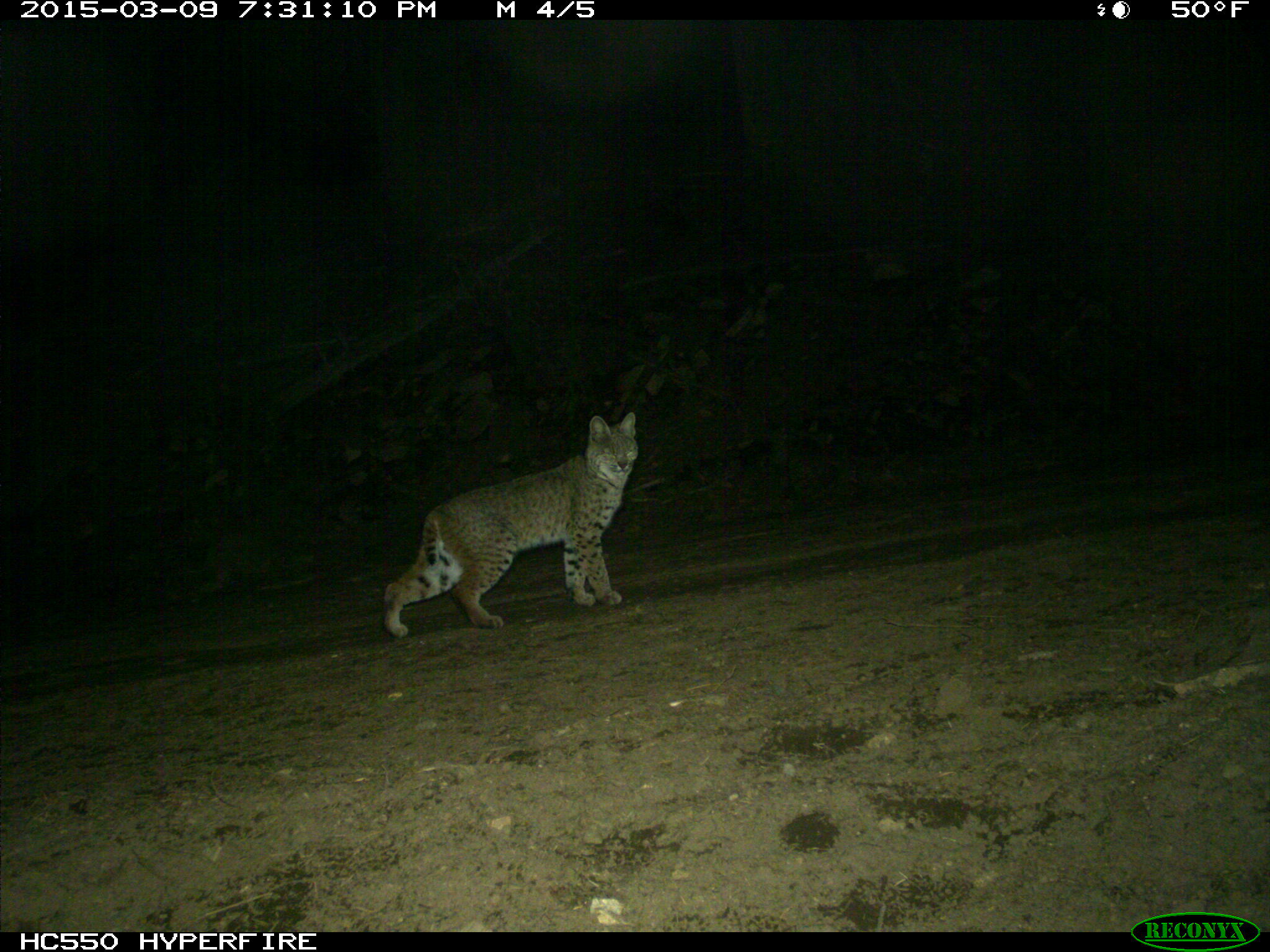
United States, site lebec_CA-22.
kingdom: Animalia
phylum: Chordata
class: Mammalia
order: Carnivora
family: Felidae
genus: Lynx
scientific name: Lynx rufus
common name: bobcat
Lynx rufus (bobcat).